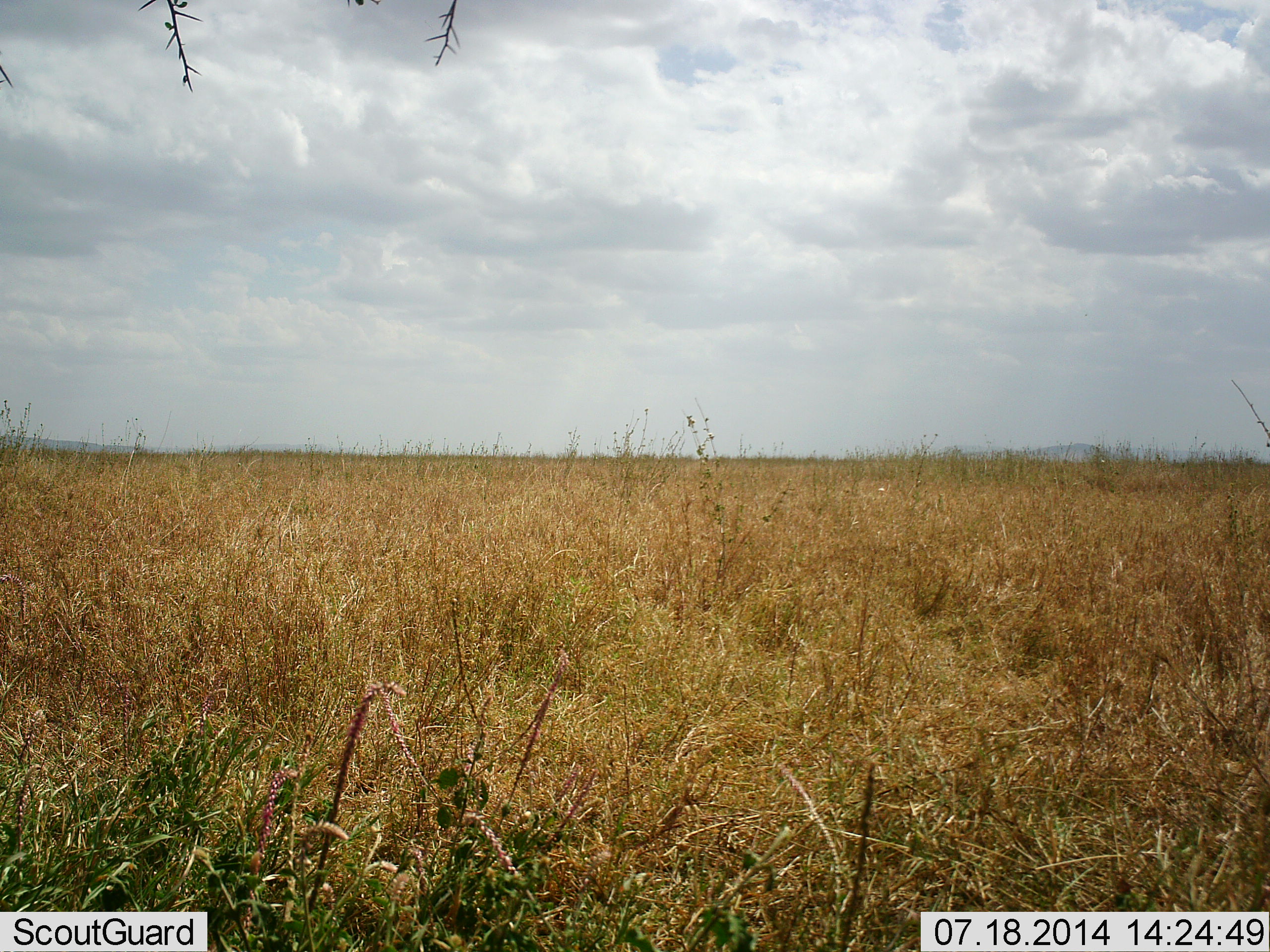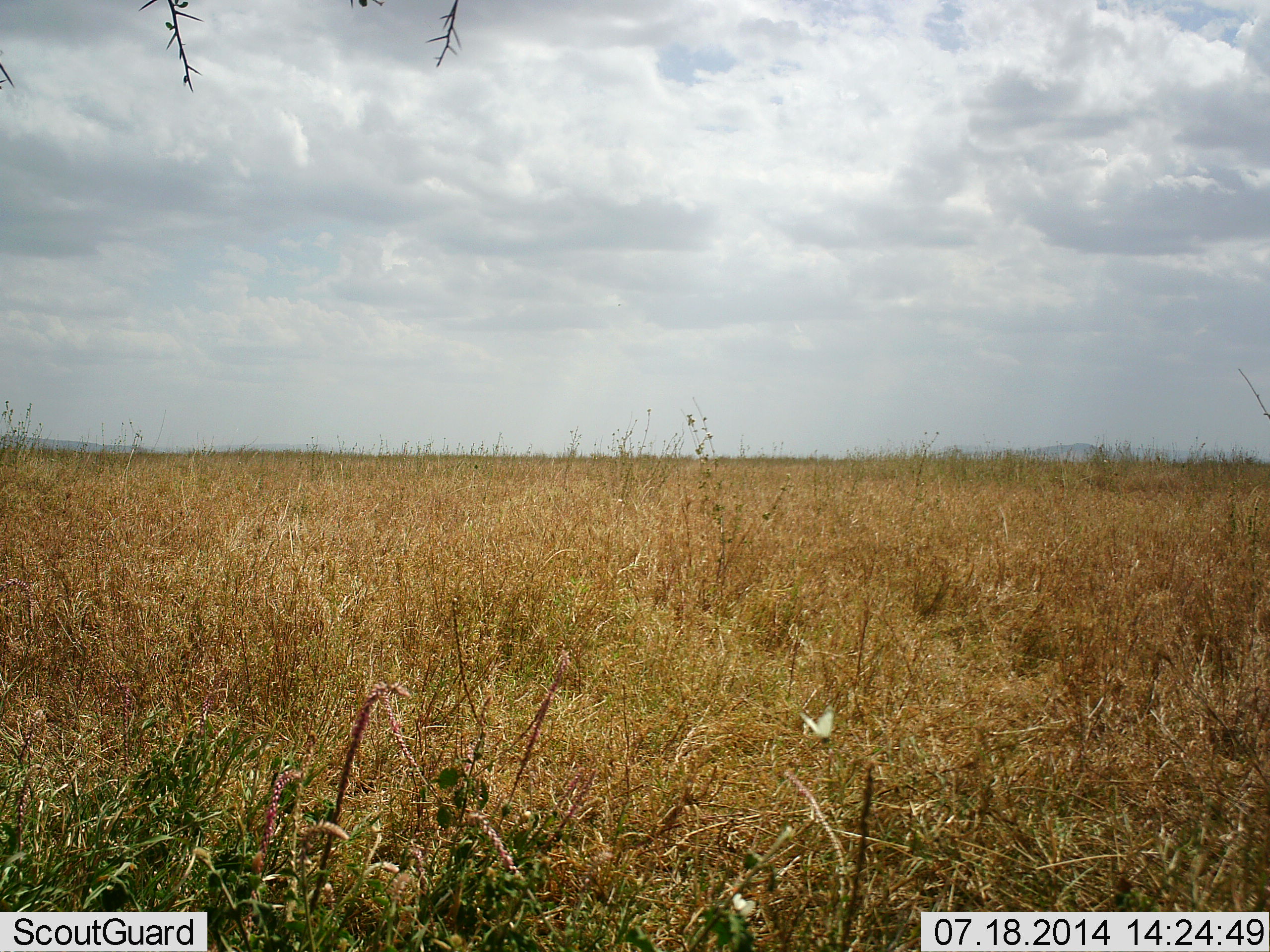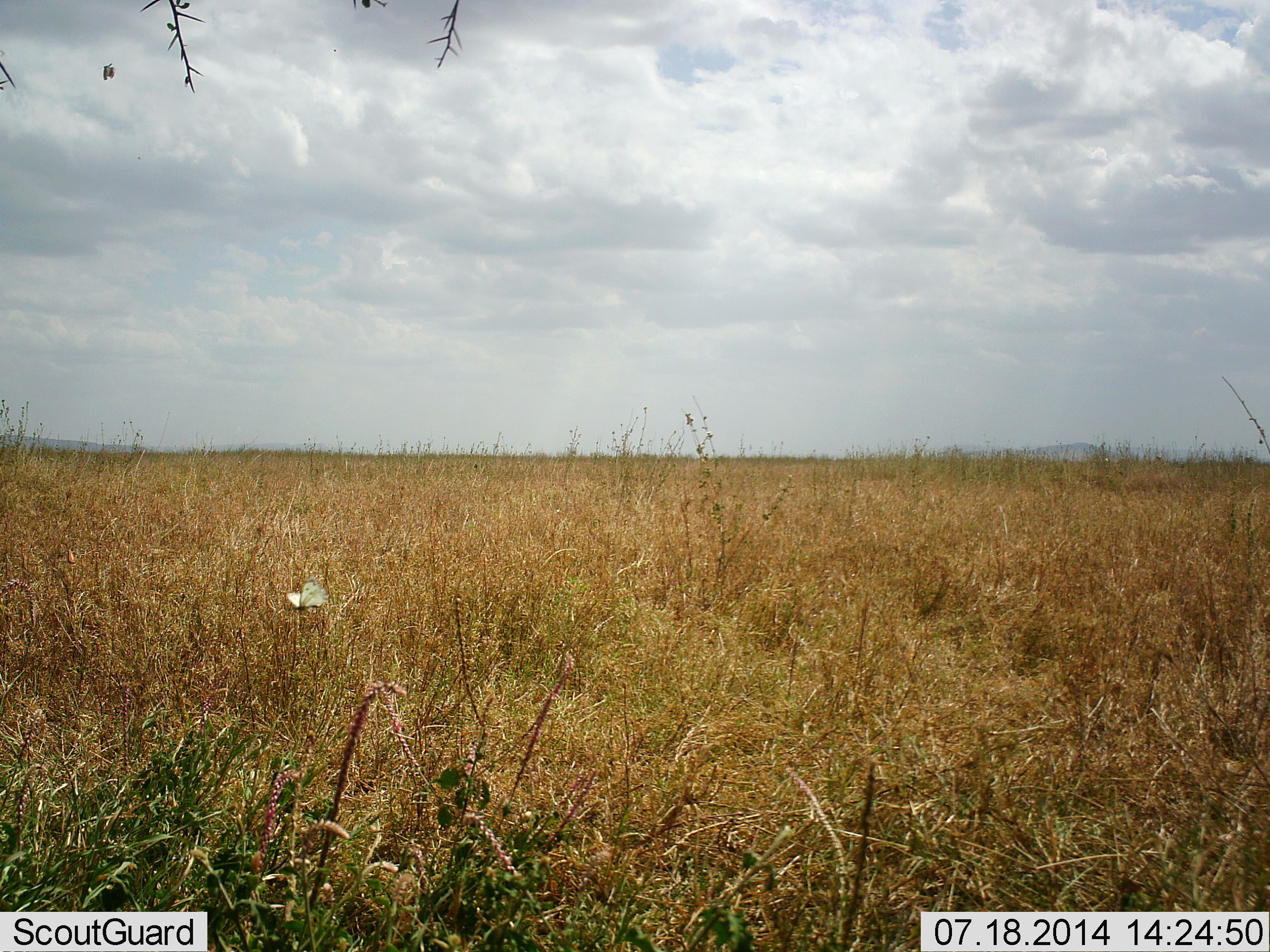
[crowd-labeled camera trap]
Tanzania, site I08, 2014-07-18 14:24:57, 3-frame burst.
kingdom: Animalia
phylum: Arthropoda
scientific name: Arthropoda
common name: arthropods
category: insectspider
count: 1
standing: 0%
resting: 0%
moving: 100%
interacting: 0%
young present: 0%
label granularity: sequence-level